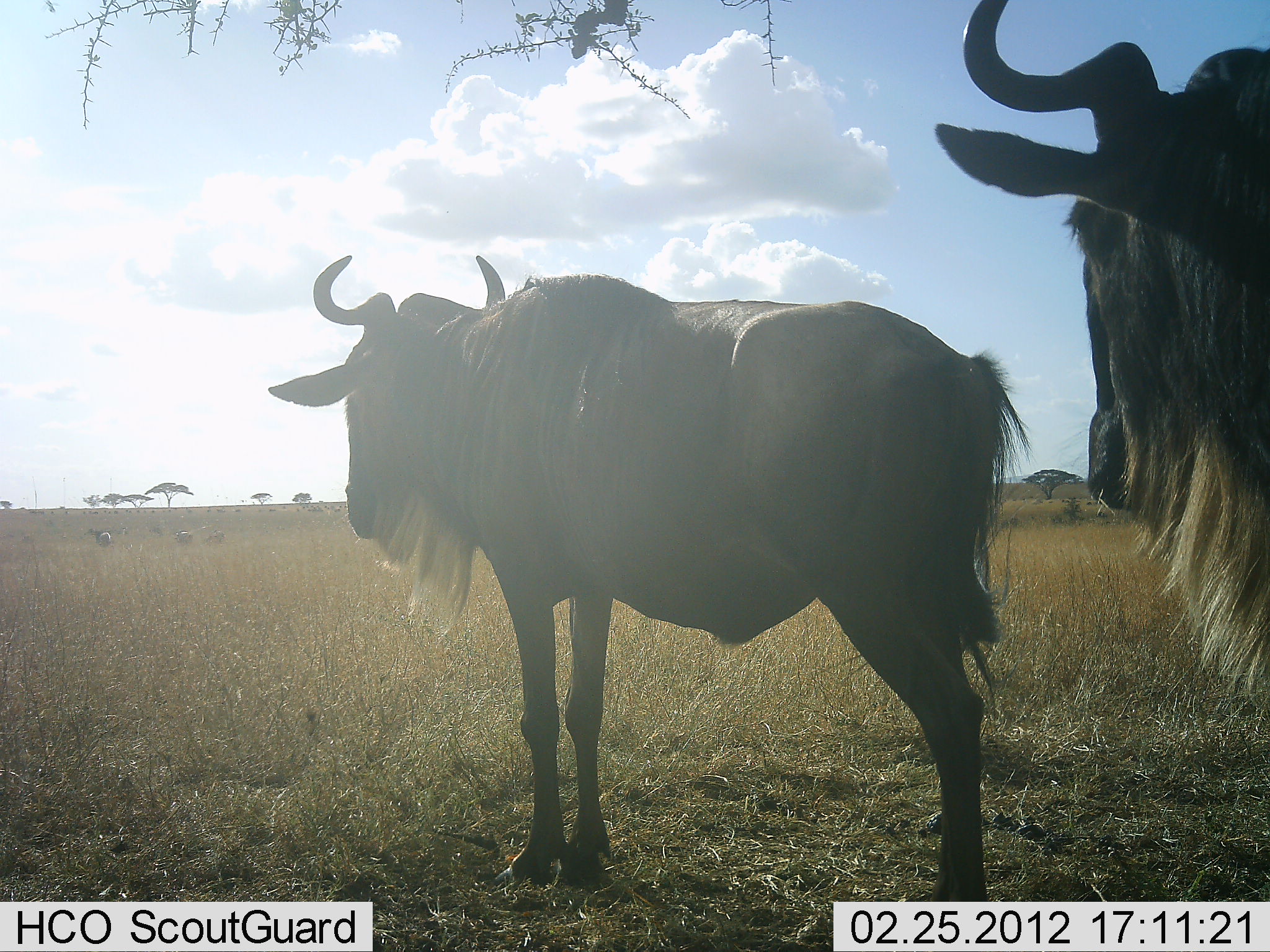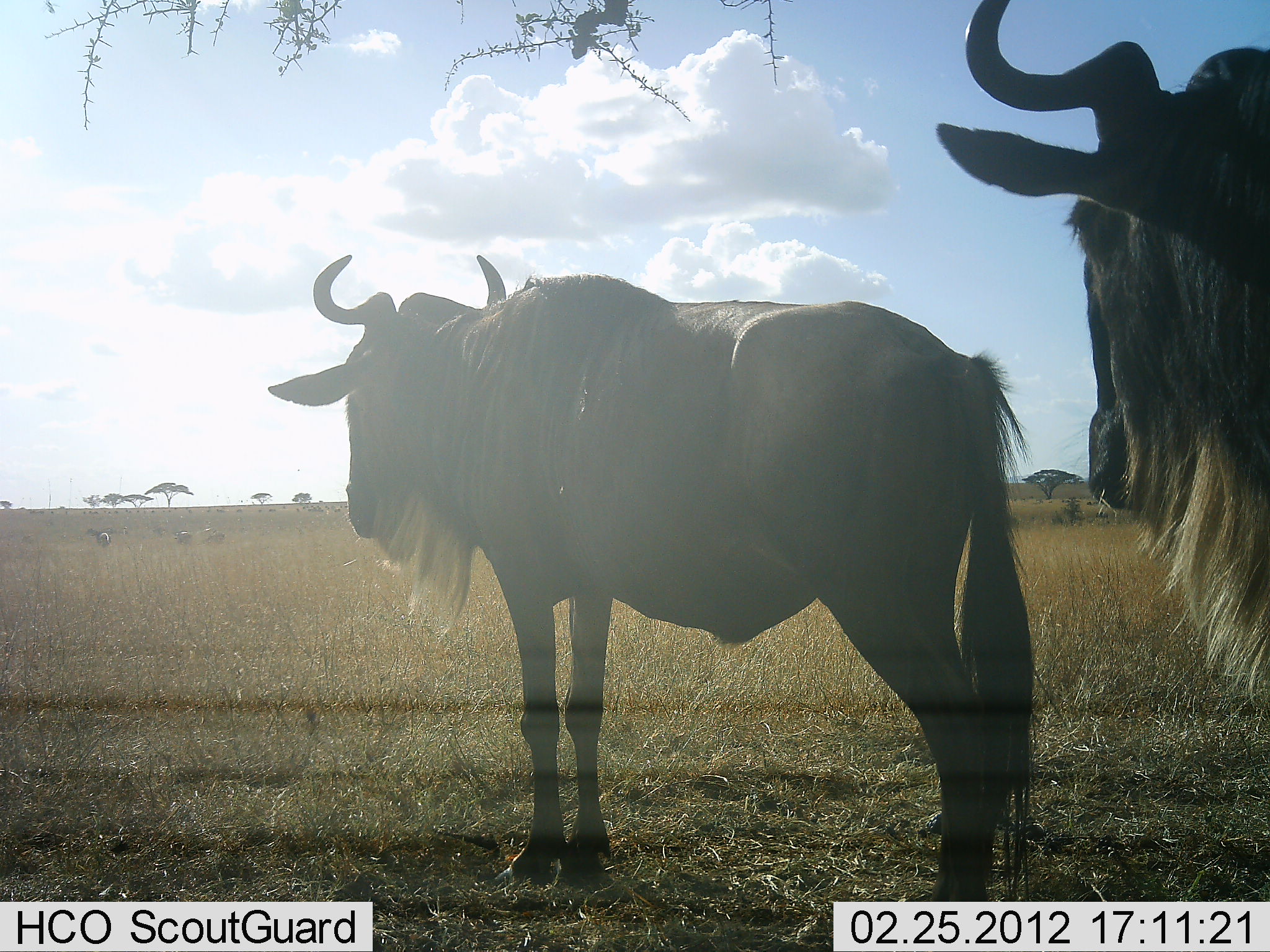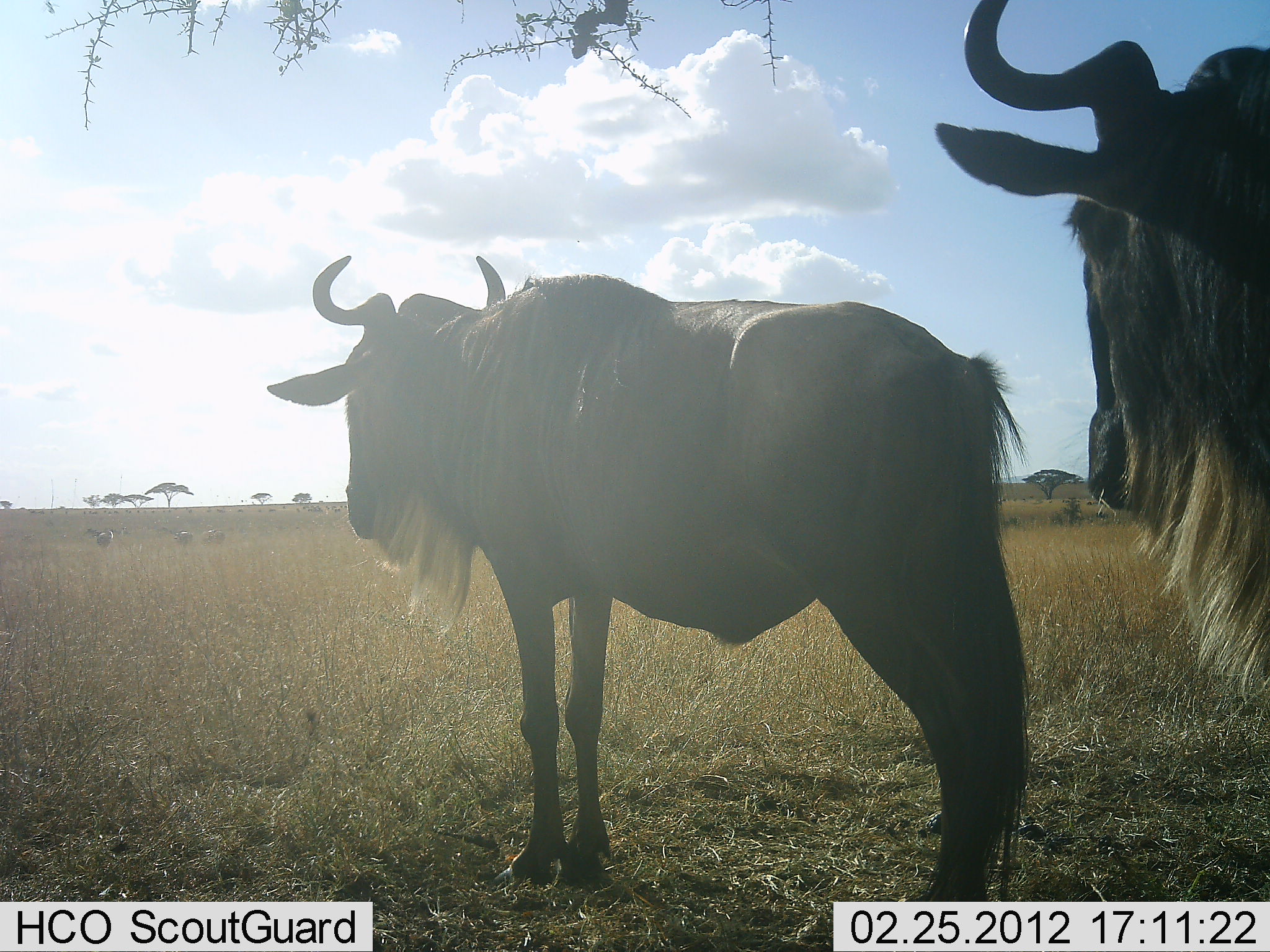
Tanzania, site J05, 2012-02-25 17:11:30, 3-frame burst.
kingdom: Animalia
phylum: Chordata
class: Mammalia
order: Artiodactyla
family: Bovidae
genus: Connochaetes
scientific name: Connochaetes taurinus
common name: blue wildebeest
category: wildebeest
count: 2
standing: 94%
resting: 0%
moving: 11%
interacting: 0%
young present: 0%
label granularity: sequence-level